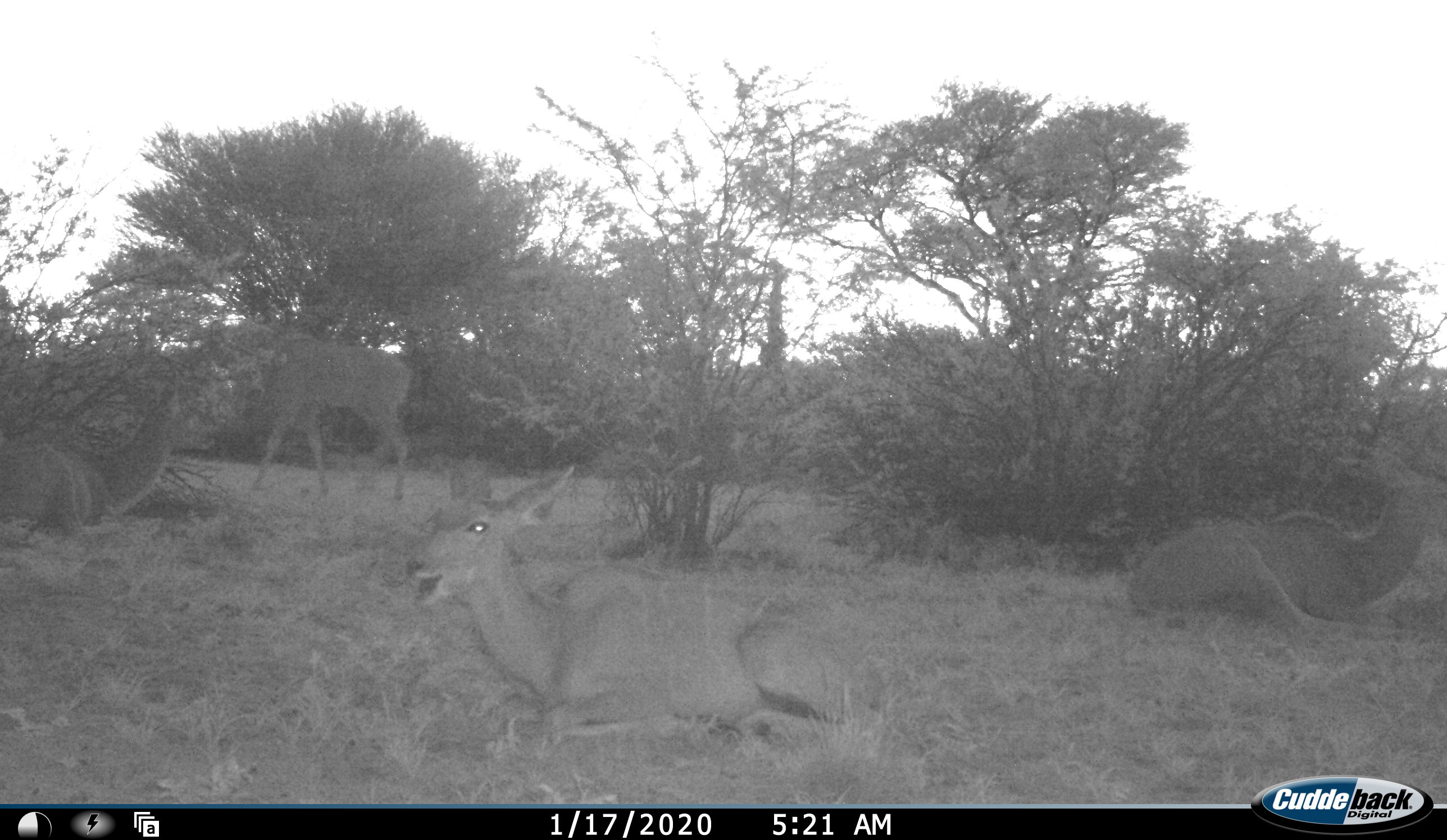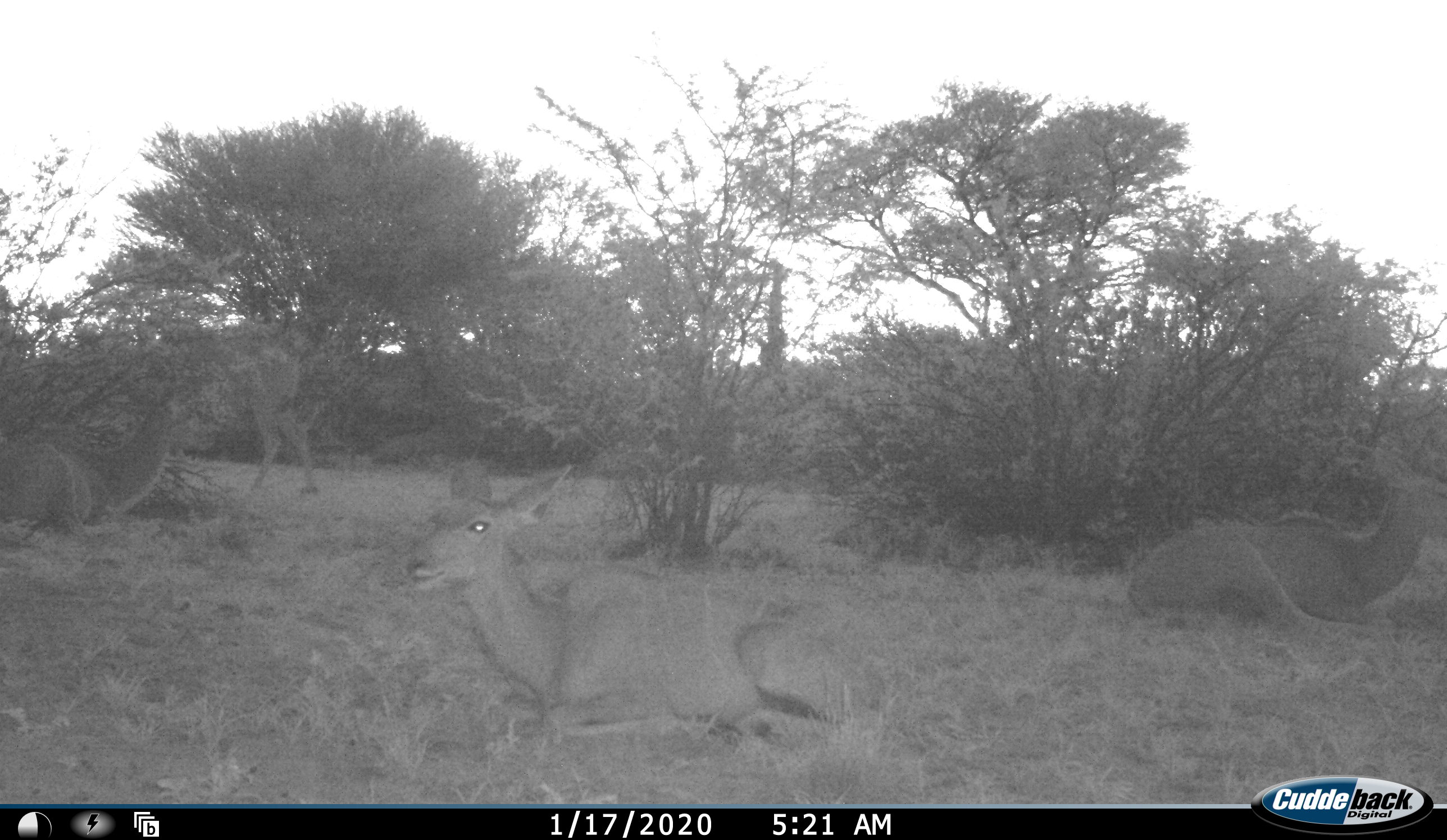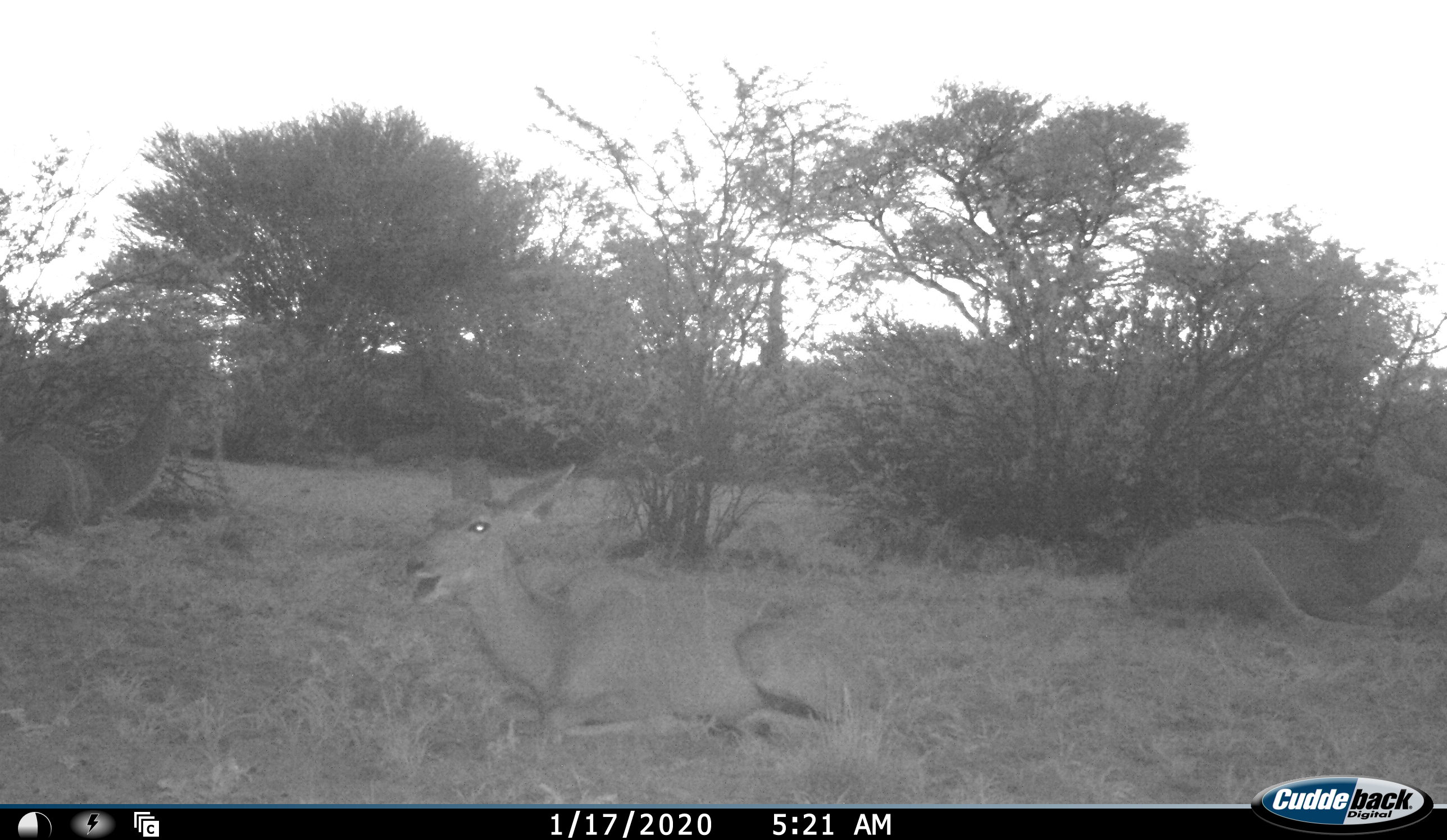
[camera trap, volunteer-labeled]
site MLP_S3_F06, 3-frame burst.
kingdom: Animalia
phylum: Chordata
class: Mammalia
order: Artiodactyla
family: Bovidae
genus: Tragelaphus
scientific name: Tragelaphus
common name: kudu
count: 4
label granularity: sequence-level